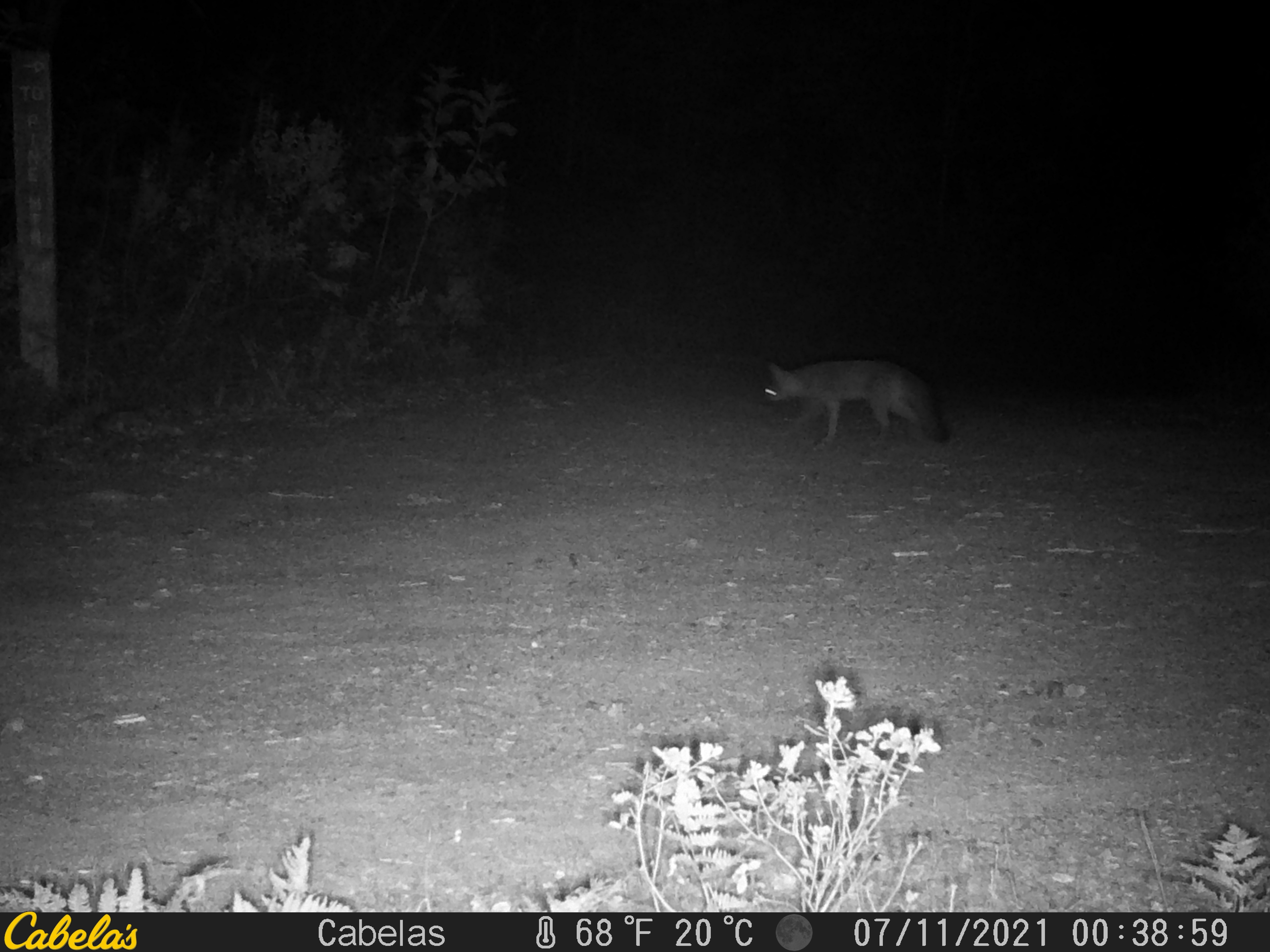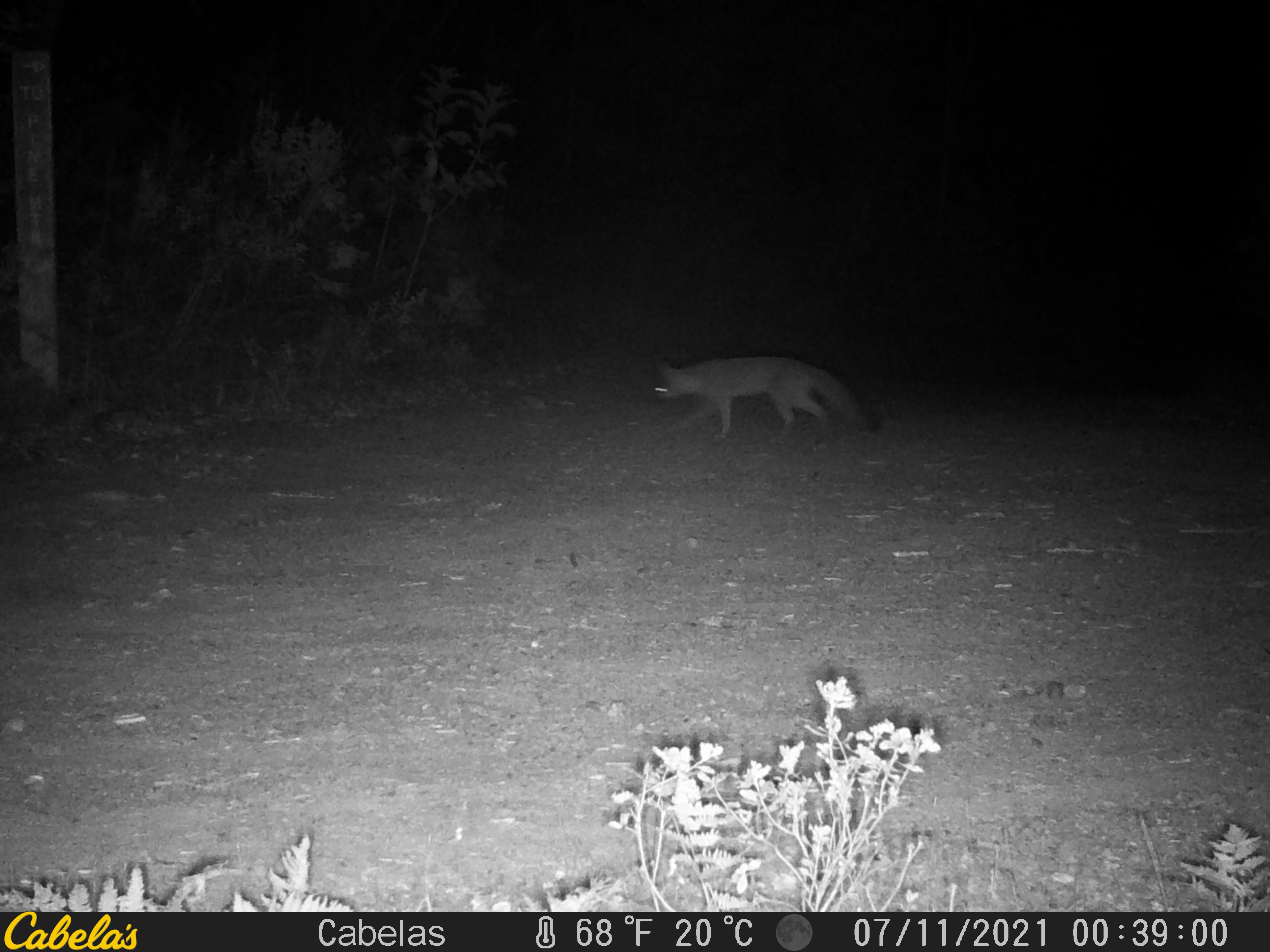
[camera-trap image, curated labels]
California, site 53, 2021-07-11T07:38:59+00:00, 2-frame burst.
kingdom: Animalia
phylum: Chordata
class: Mammalia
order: Carnivora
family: Canidae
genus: Urocyon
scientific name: Urocyon cinereoargenteus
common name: gray fox